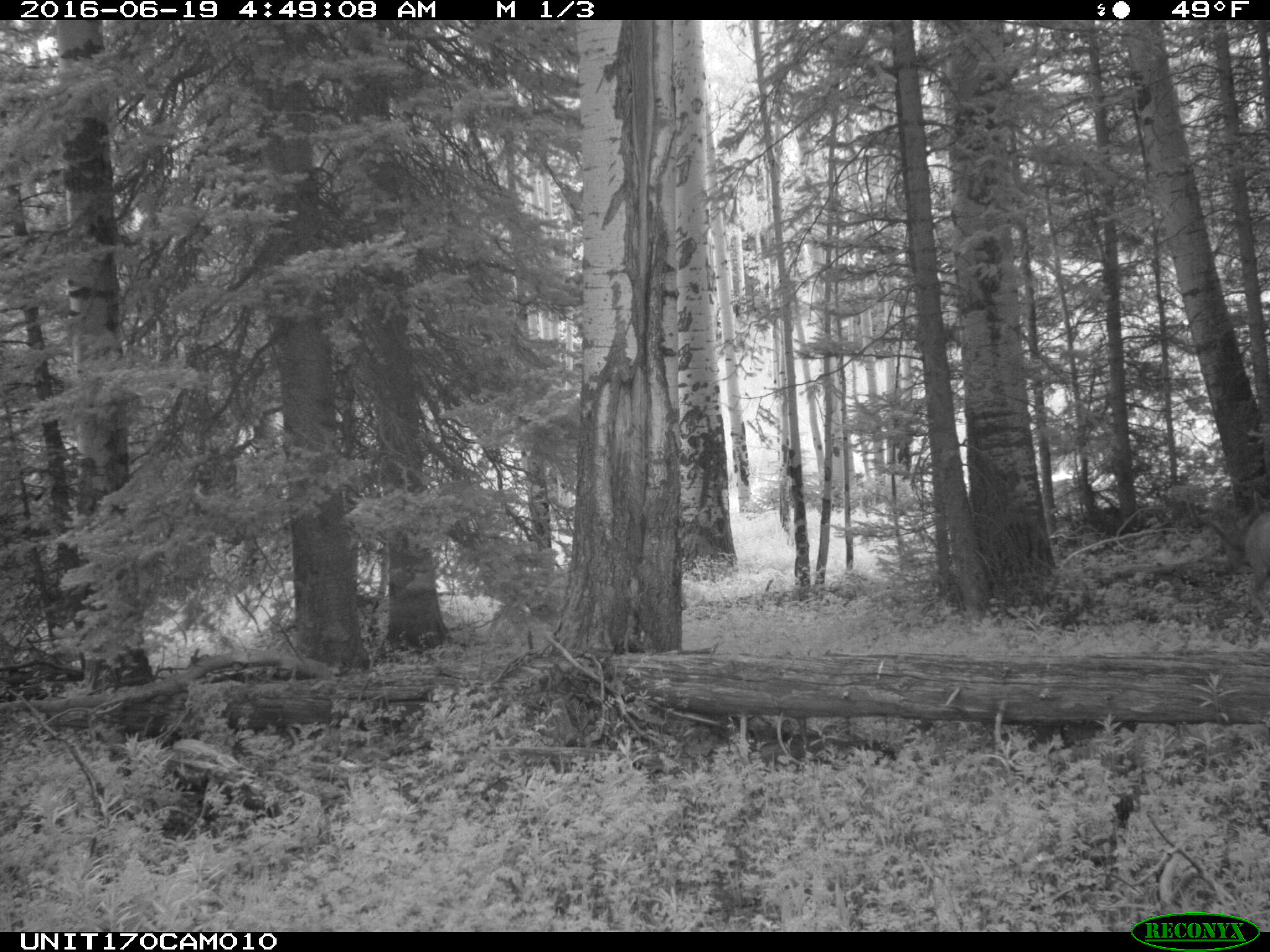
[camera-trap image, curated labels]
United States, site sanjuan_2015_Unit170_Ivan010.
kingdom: Animalia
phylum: Chordata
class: Mammalia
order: Artiodactyla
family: Cervidae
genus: Odocoileus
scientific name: Odocoileus hemionus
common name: mule deer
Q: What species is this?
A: Odocoileus hemionus (mule deer).